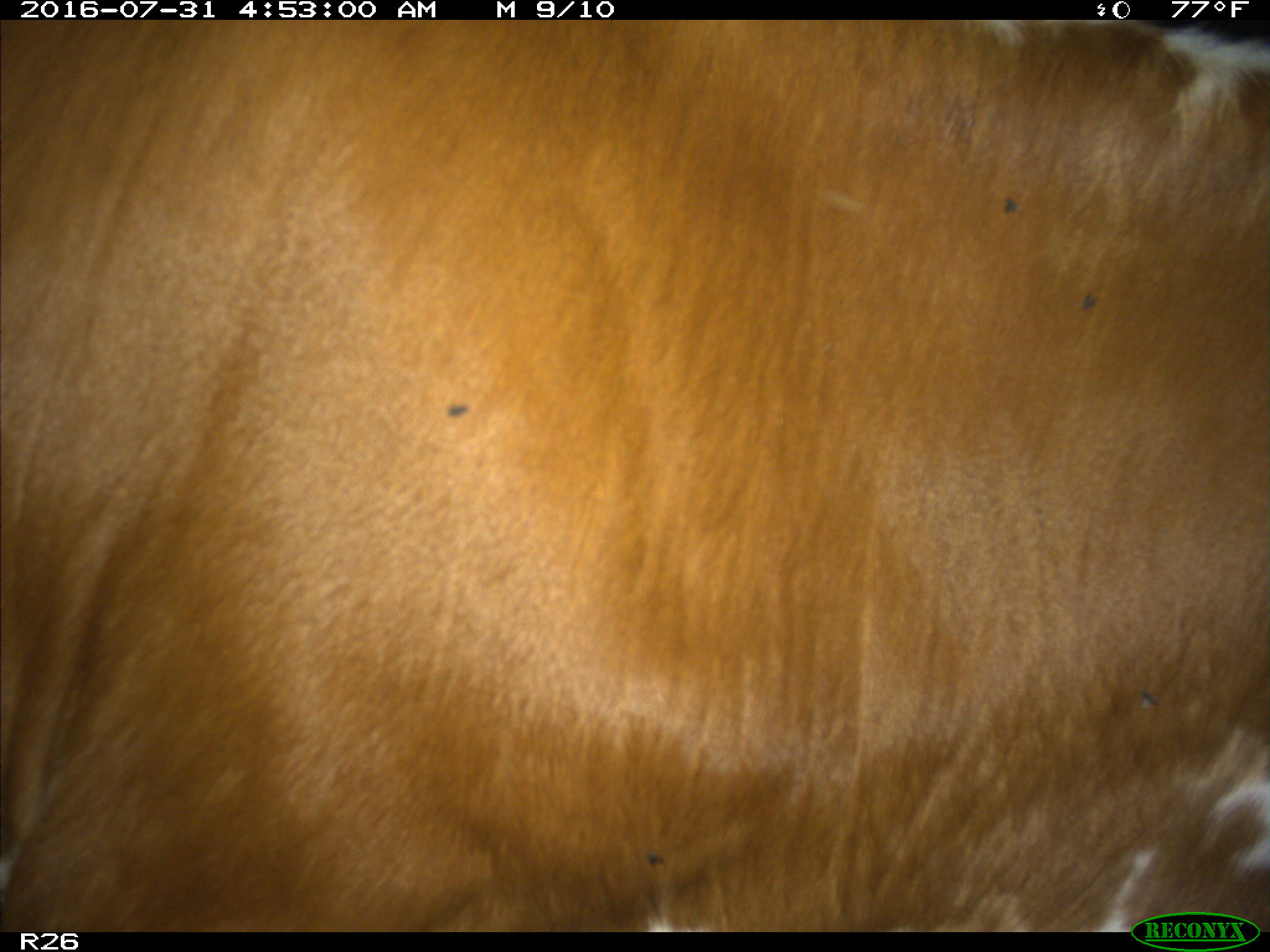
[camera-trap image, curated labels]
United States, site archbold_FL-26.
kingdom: Animalia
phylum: Chordata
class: Mammalia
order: Artiodactyla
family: Bovidae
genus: Bos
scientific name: Bos taurus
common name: domestic cow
Bos taurus (domestic cow).